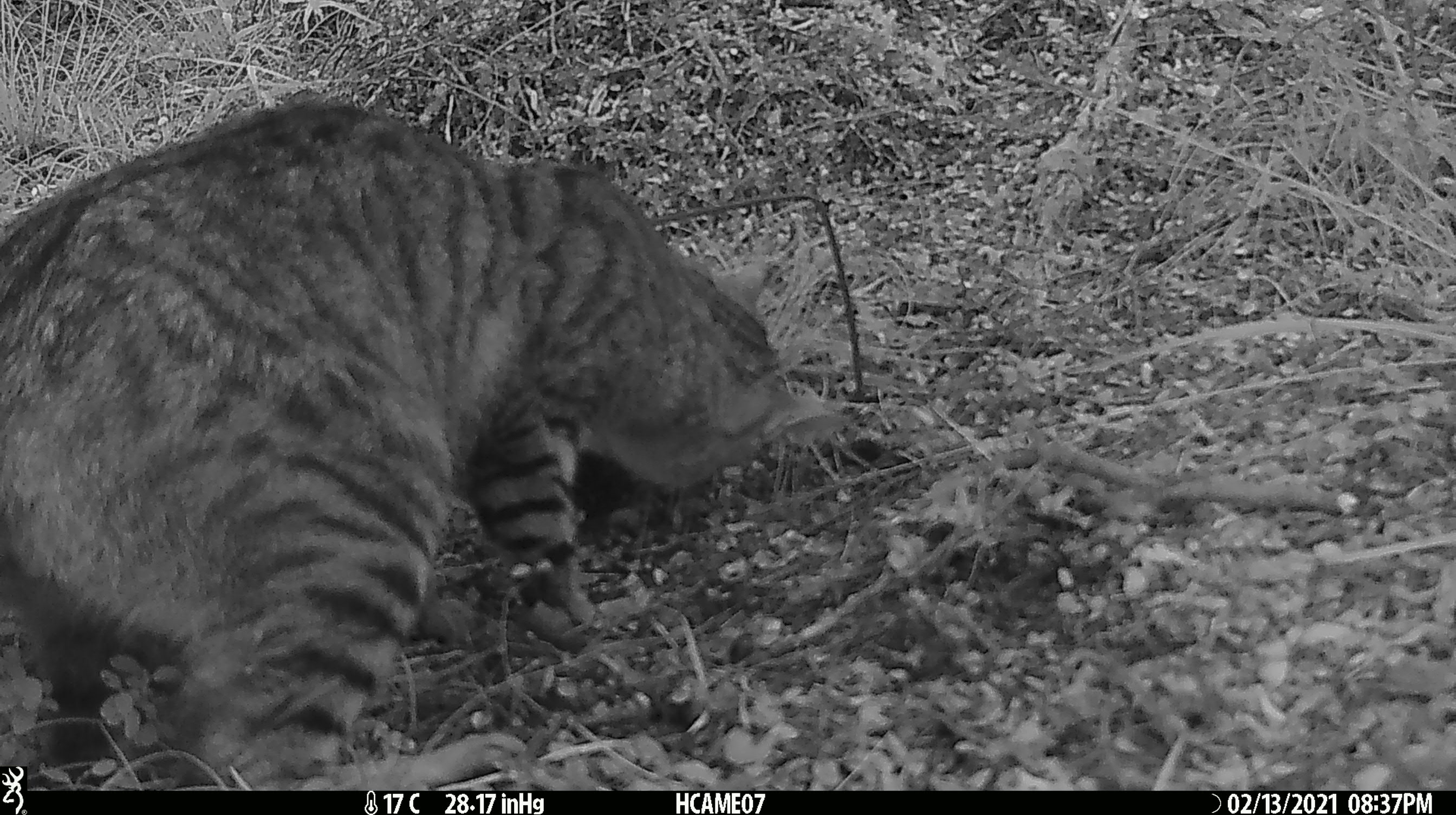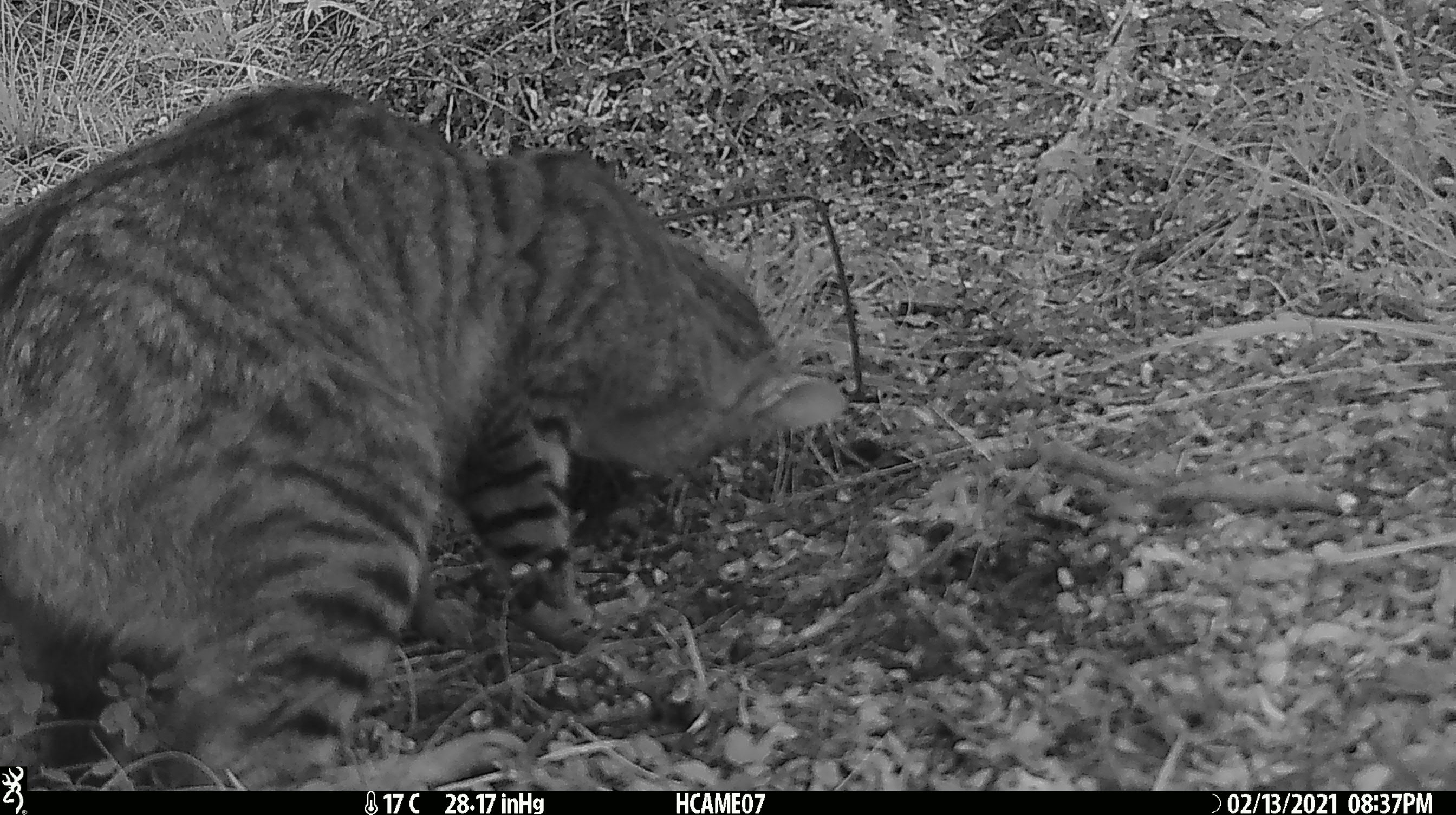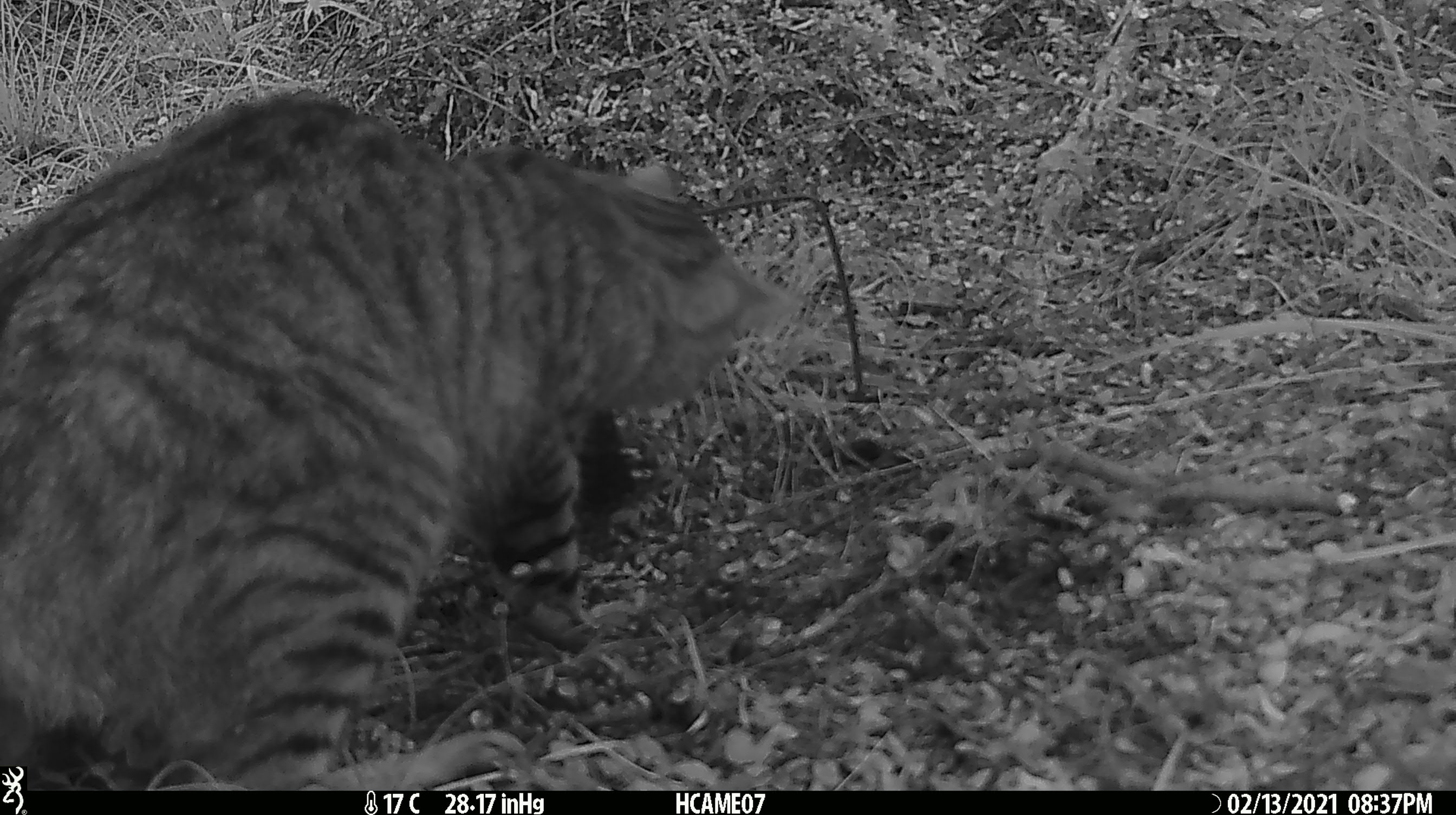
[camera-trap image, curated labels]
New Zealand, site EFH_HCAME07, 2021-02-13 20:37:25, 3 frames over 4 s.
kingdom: Animalia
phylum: Chordata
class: Mammalia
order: Carnivora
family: Felidae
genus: Felis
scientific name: Felis catus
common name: domestic cat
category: cat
Cat (domestic cat) (Felis catus).